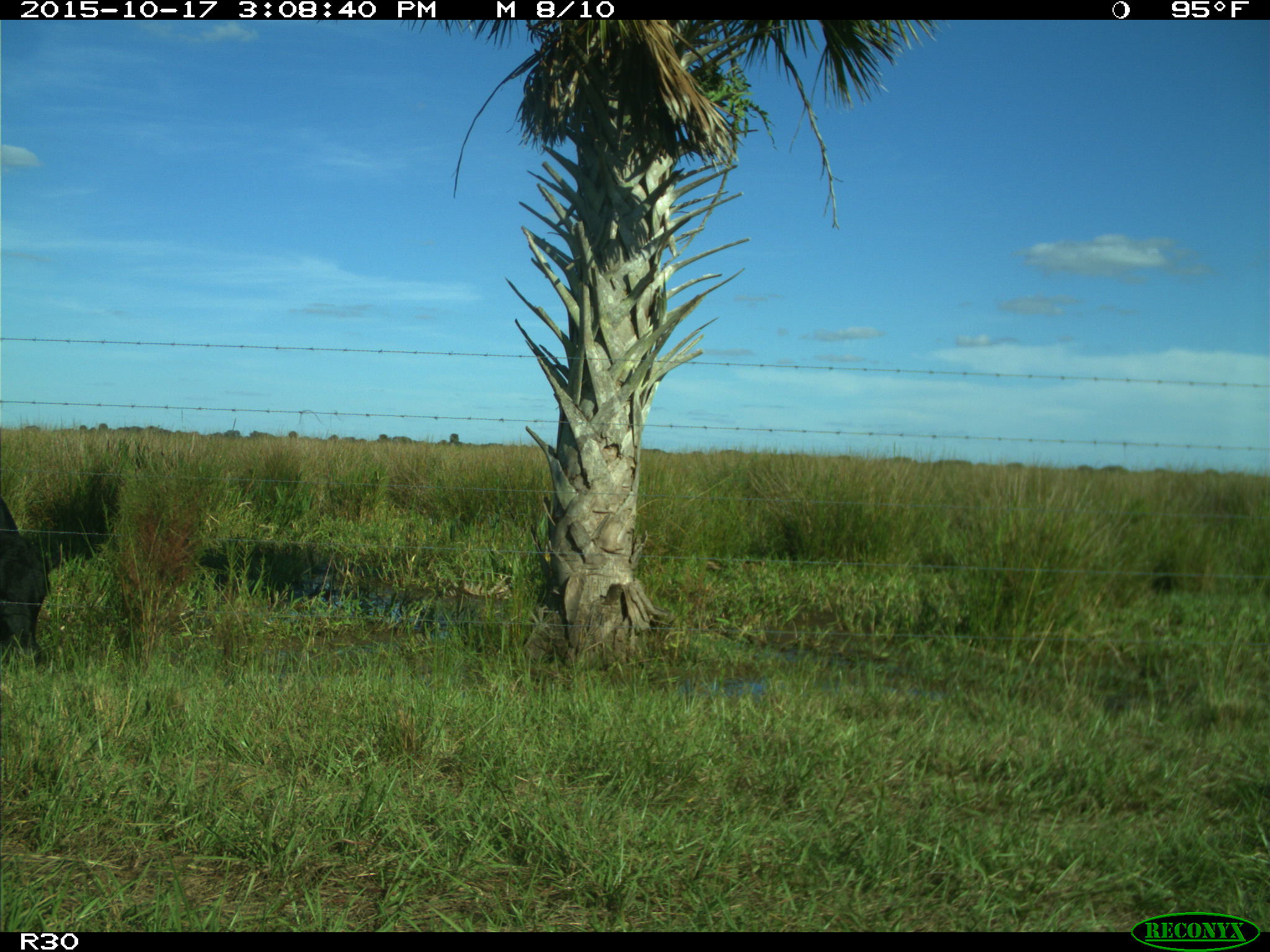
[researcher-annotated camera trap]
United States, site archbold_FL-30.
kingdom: Animalia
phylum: Chordata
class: Mammalia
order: Artiodactyla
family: Bovidae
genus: Bos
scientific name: Bos taurus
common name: domestic cow